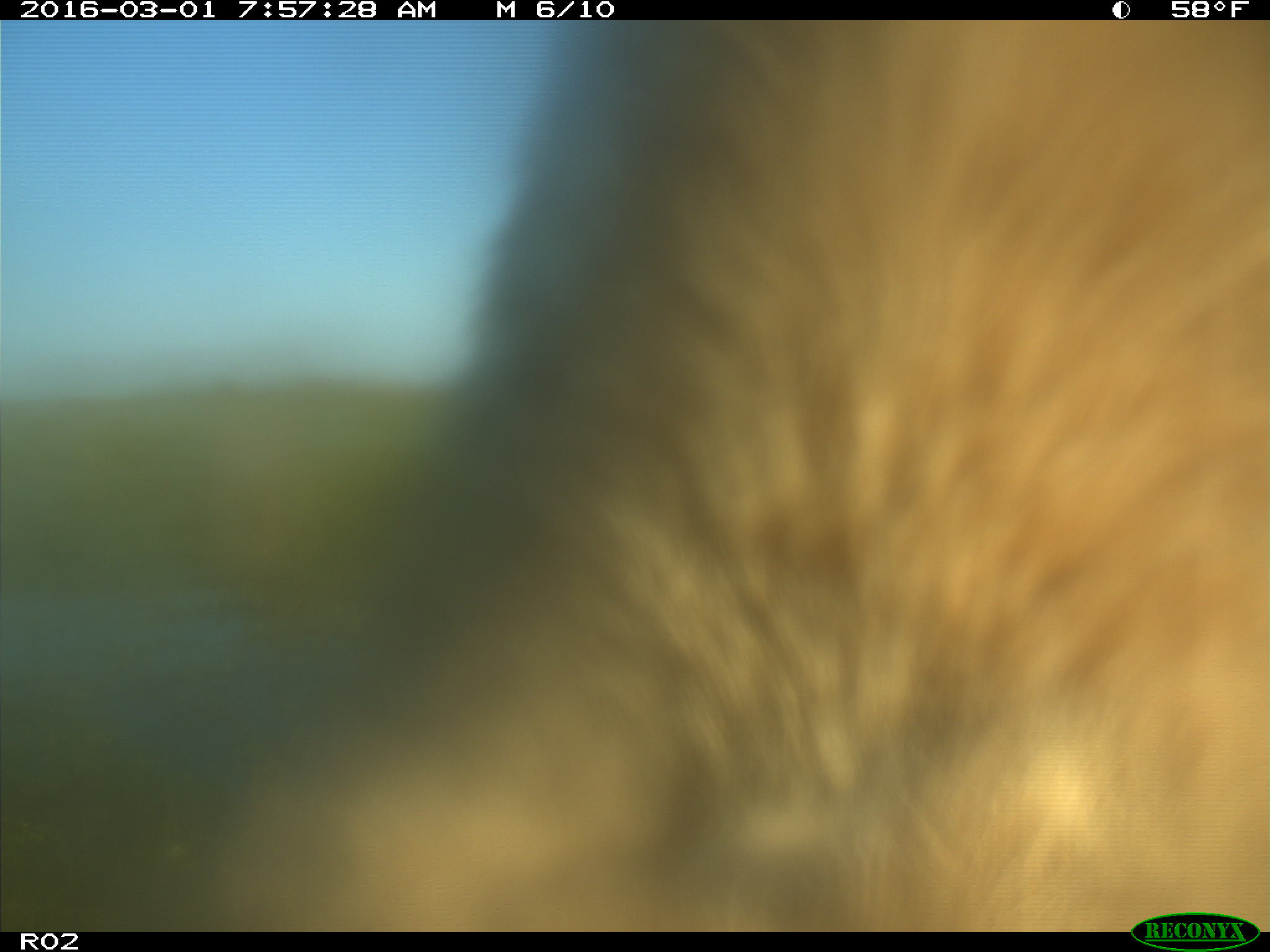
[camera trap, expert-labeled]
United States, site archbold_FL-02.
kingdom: Animalia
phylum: Chordata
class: Mammalia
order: Artiodactyla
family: Bovidae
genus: Bos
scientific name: Bos taurus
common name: domestic cow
Bos taurus (domestic cow).